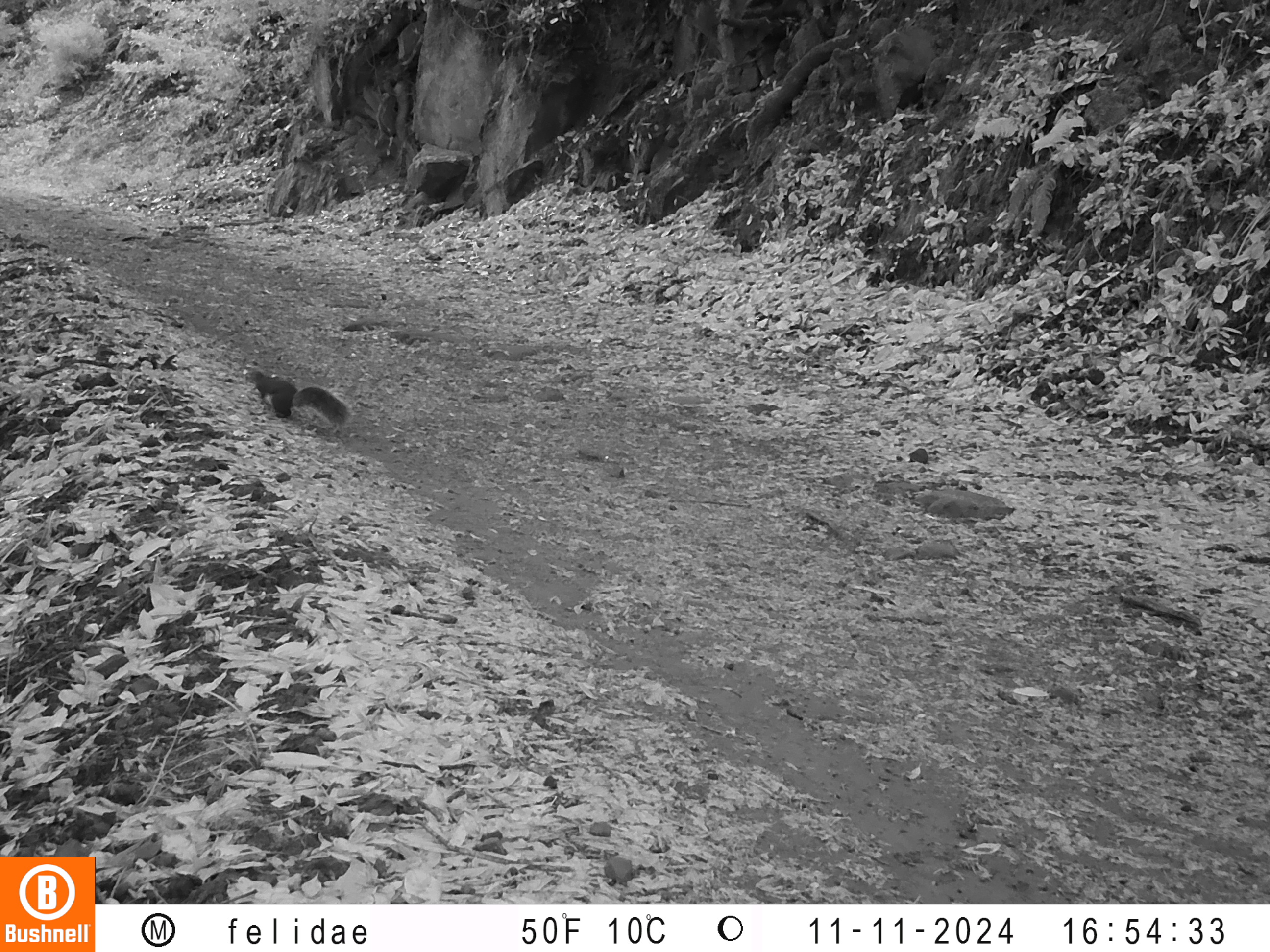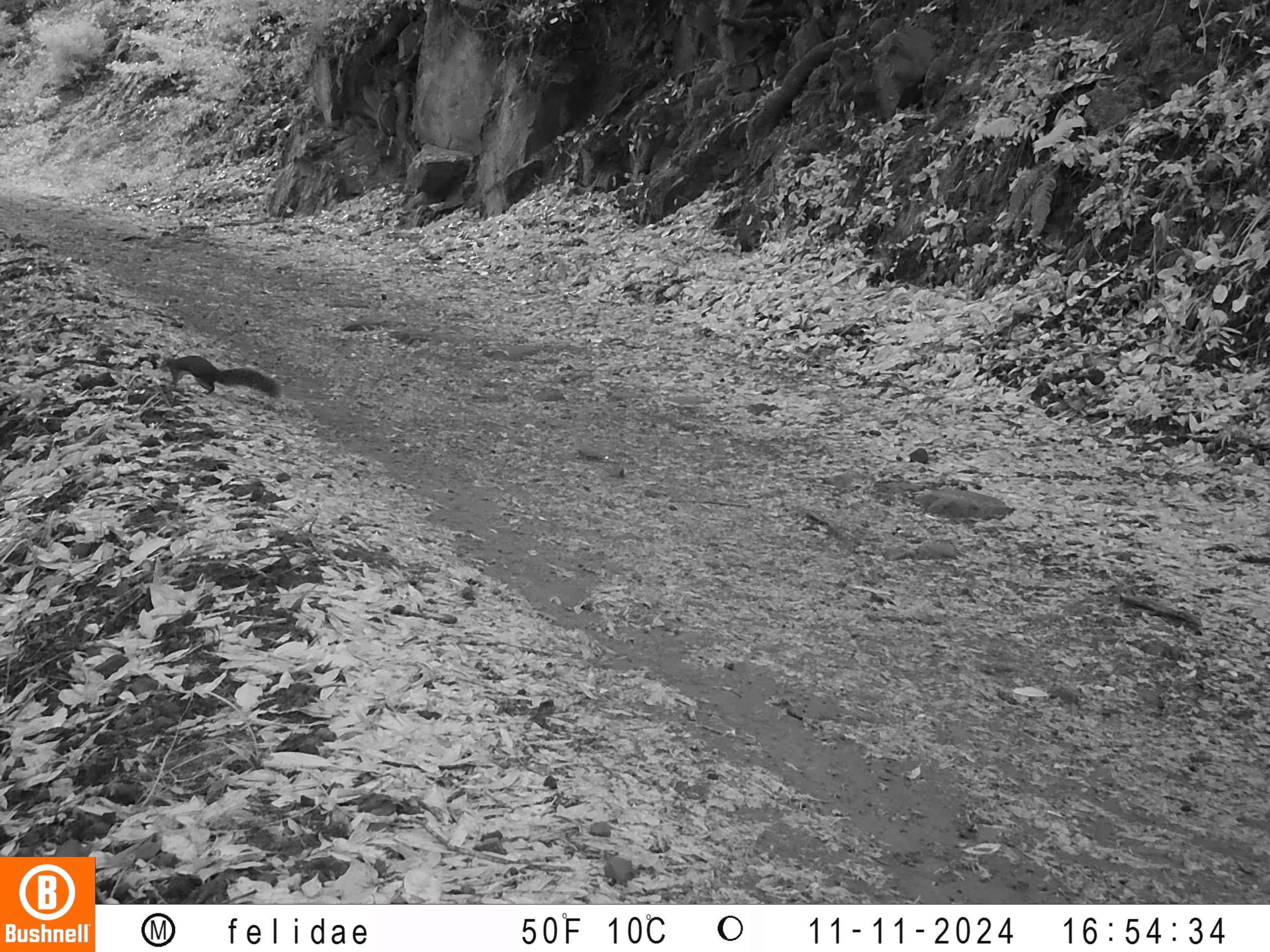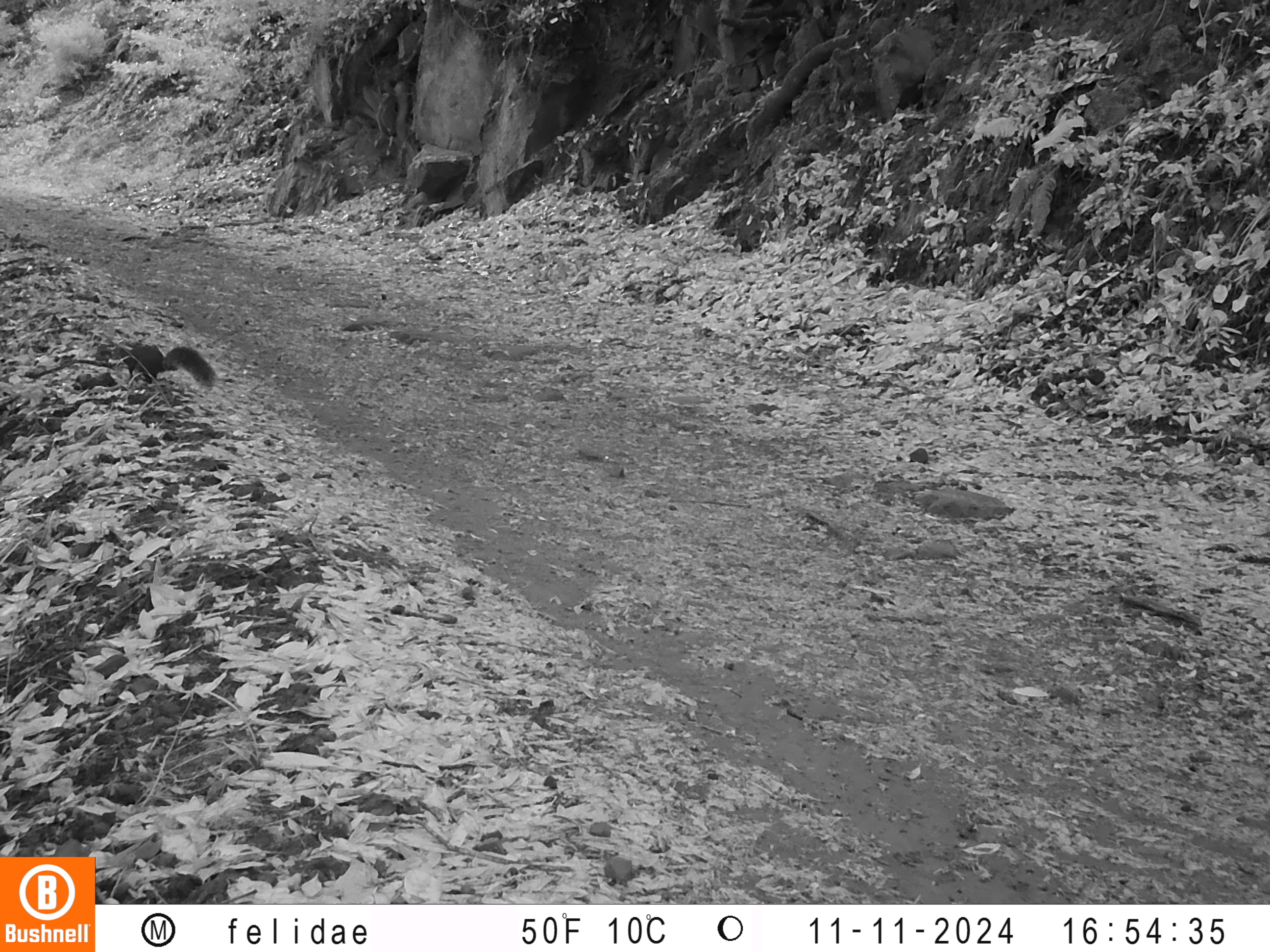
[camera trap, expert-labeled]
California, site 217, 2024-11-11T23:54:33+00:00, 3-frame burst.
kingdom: Animalia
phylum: Chordata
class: Mammalia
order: Rodentia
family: Sciuridae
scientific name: Sciuridae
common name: squirrel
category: unknown squirrel